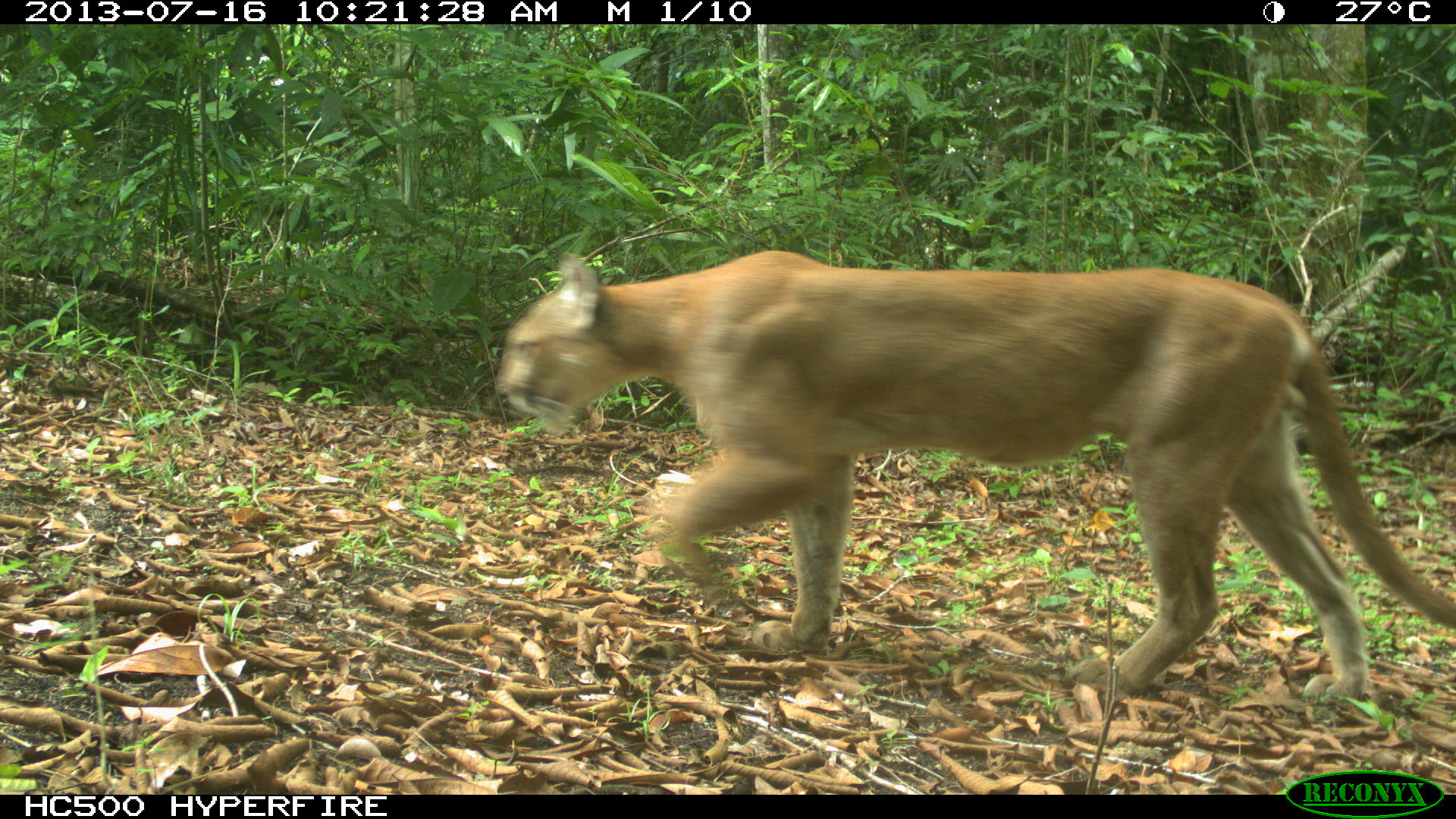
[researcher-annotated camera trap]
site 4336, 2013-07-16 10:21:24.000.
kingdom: Animalia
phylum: Chordata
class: Mammalia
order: Carnivora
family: Felidae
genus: Puma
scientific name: Puma concolor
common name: mountain lion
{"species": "Puma concolor (mountain lion)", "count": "1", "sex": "male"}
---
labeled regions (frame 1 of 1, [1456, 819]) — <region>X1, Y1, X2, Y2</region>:
puma concolor: <region>497, 248, 1454, 702</region>